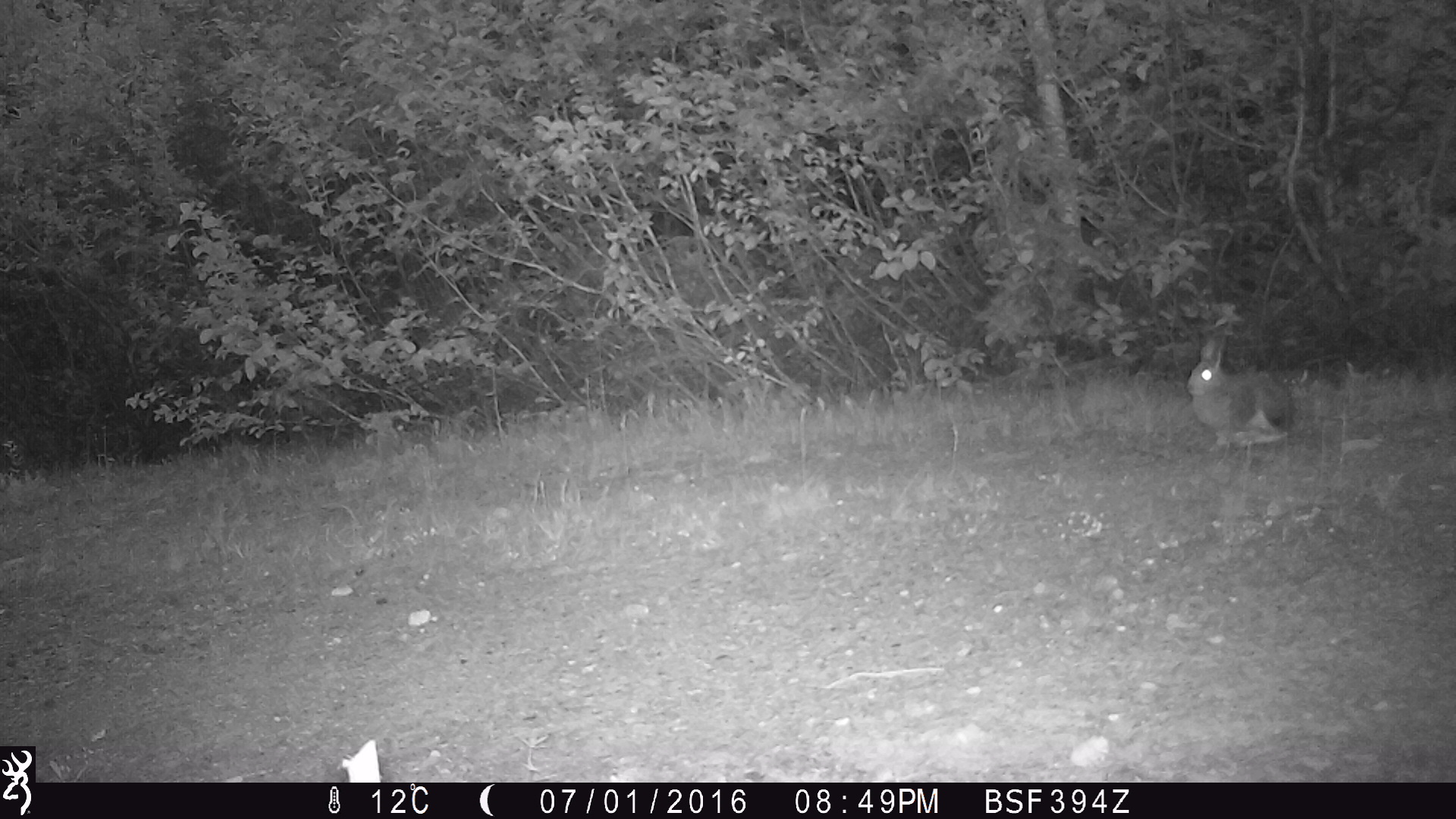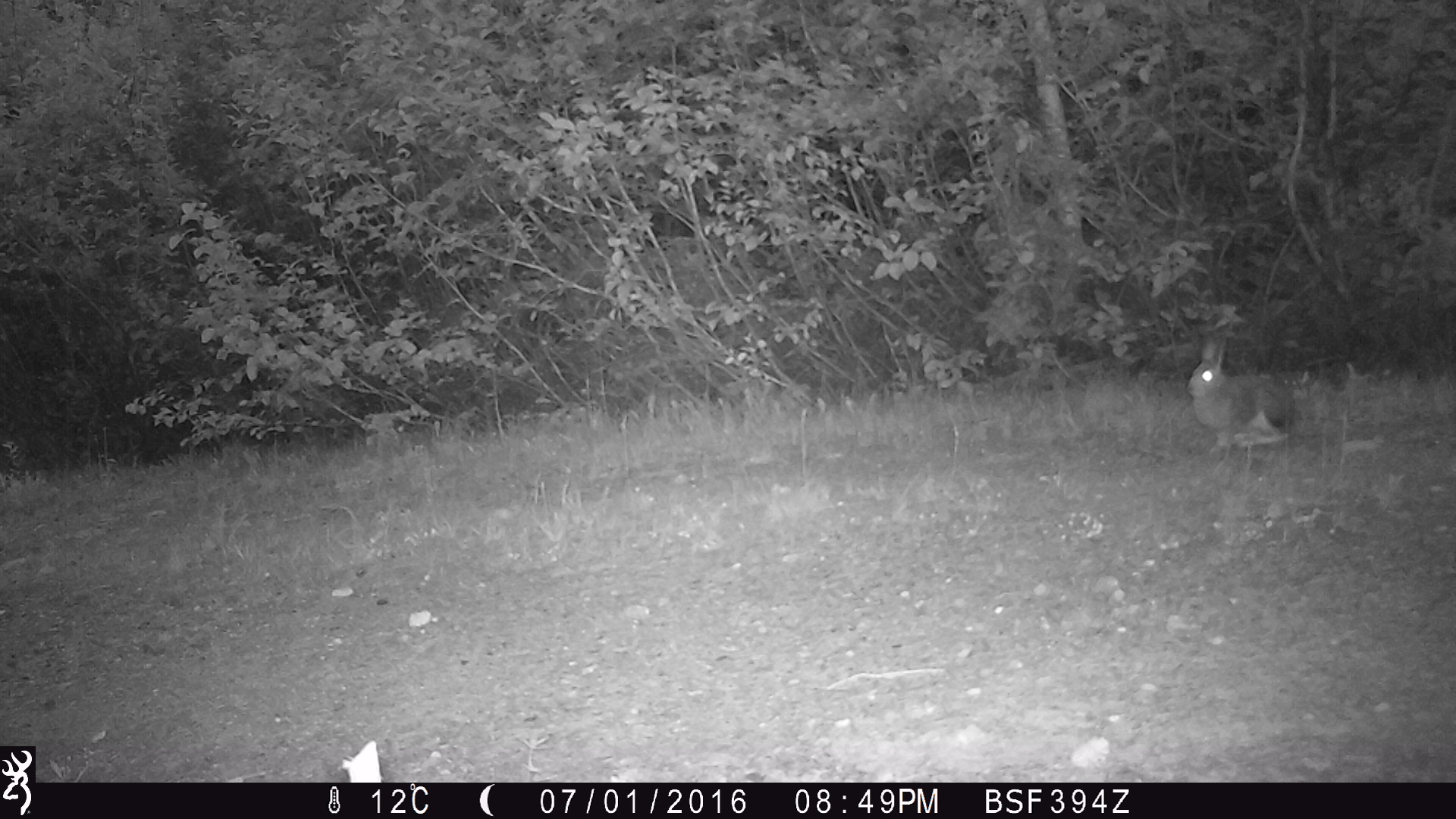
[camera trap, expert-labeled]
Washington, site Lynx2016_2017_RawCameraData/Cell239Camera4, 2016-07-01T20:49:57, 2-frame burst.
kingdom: Animalia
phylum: Chordata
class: Mammalia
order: Lagomorpha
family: Leporidae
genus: Lepus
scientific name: Lepus americanus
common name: snowshoe hare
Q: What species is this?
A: Lepus americanus (snowshoe hare).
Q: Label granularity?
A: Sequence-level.